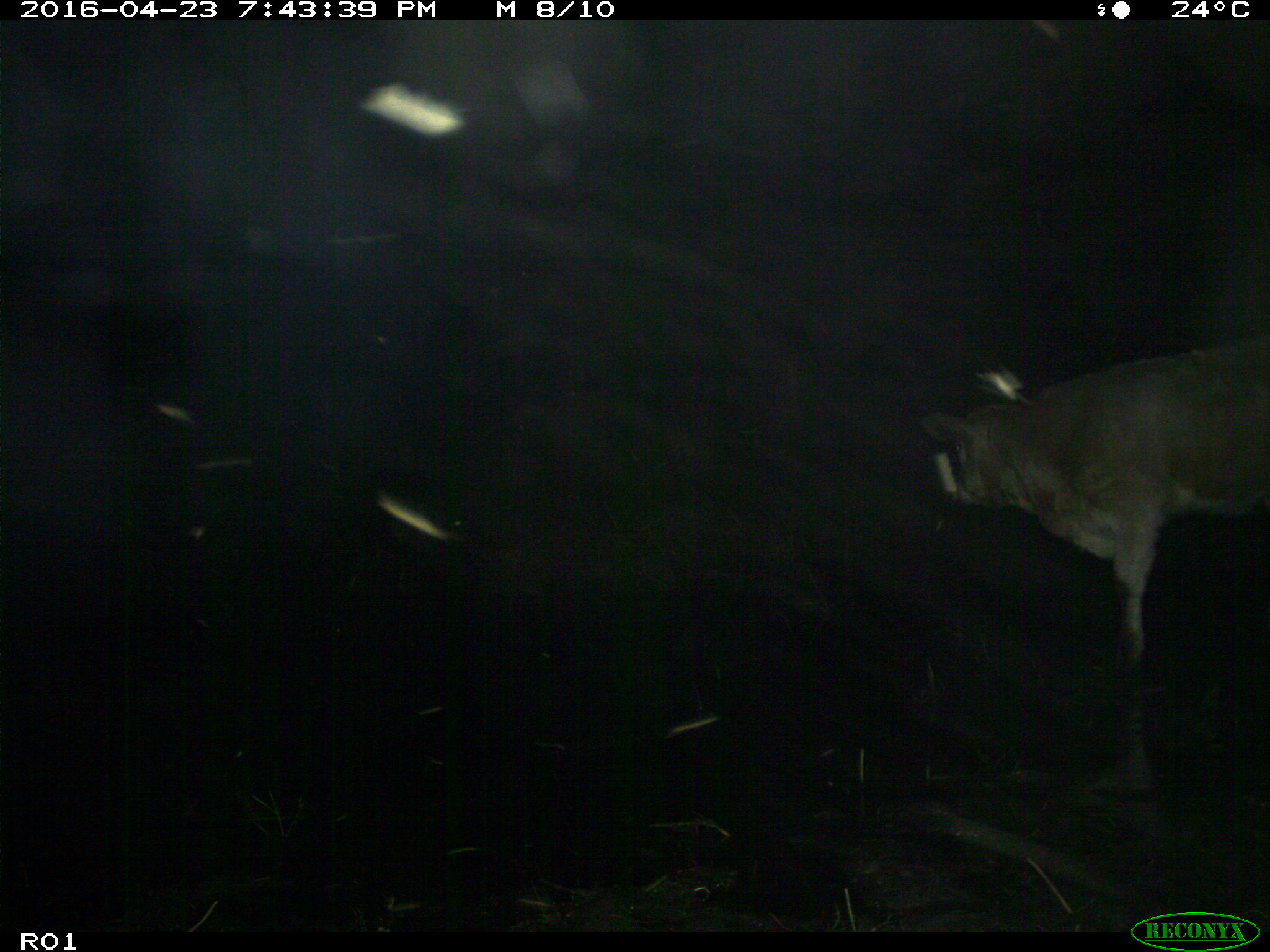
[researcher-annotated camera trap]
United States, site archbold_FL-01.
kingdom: Animalia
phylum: Chordata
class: Mammalia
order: Artiodactyla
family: Bovidae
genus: Bos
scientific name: Bos taurus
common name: domestic cow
Bos taurus (domestic cow).